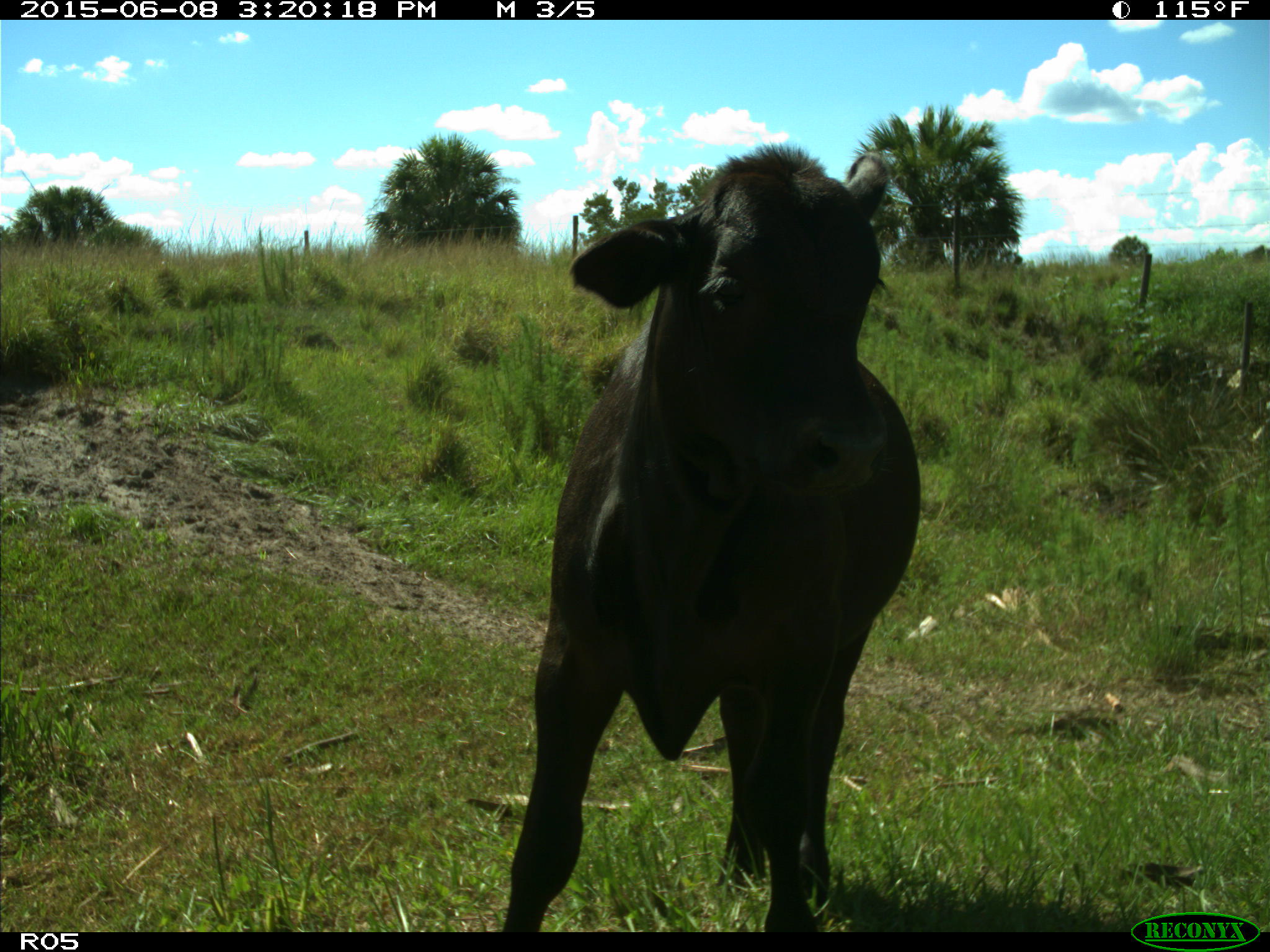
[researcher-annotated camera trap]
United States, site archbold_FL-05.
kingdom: Animalia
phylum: Chordata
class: Mammalia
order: Artiodactyla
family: Bovidae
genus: Bos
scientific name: Bos taurus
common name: domestic cow